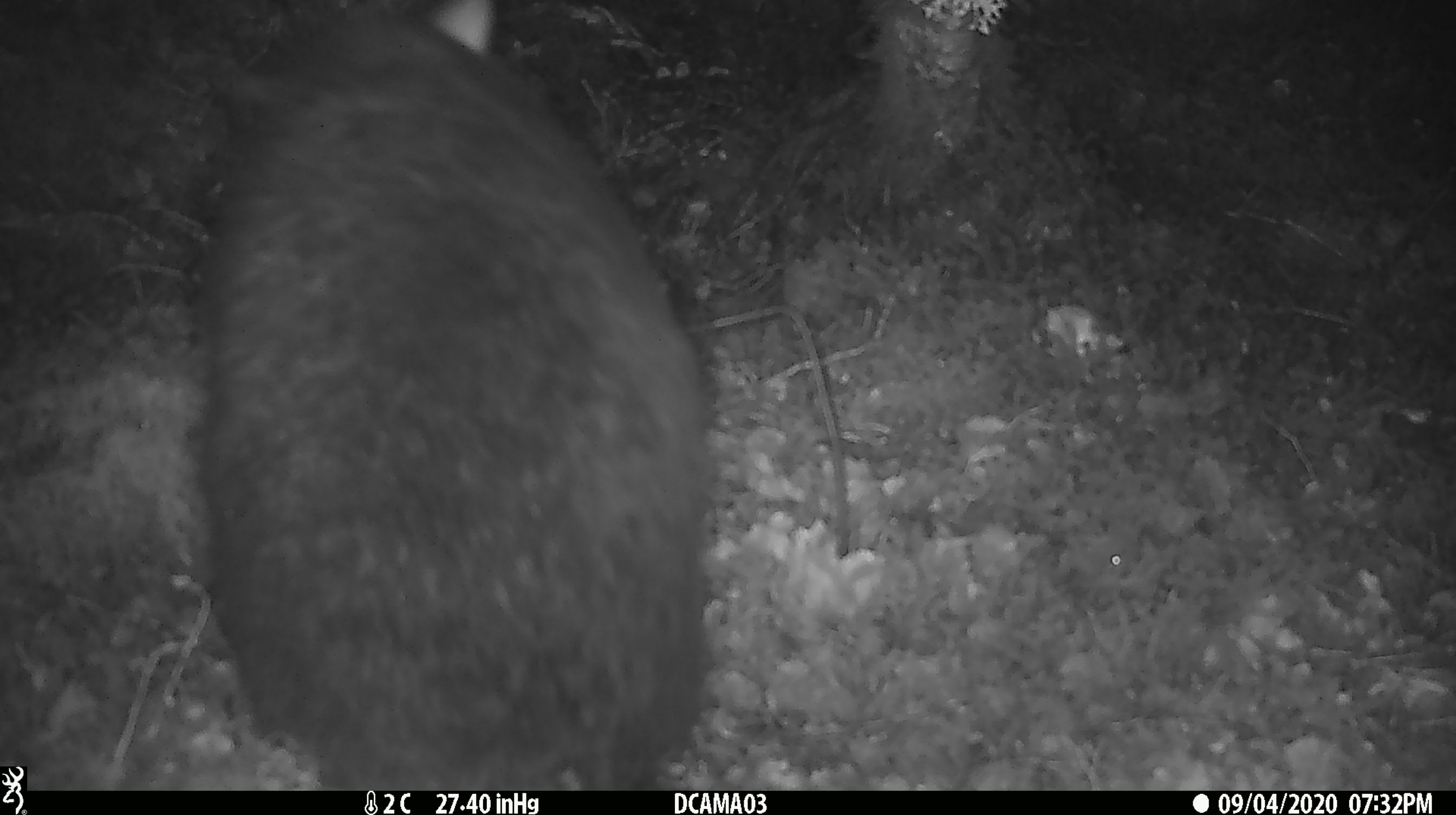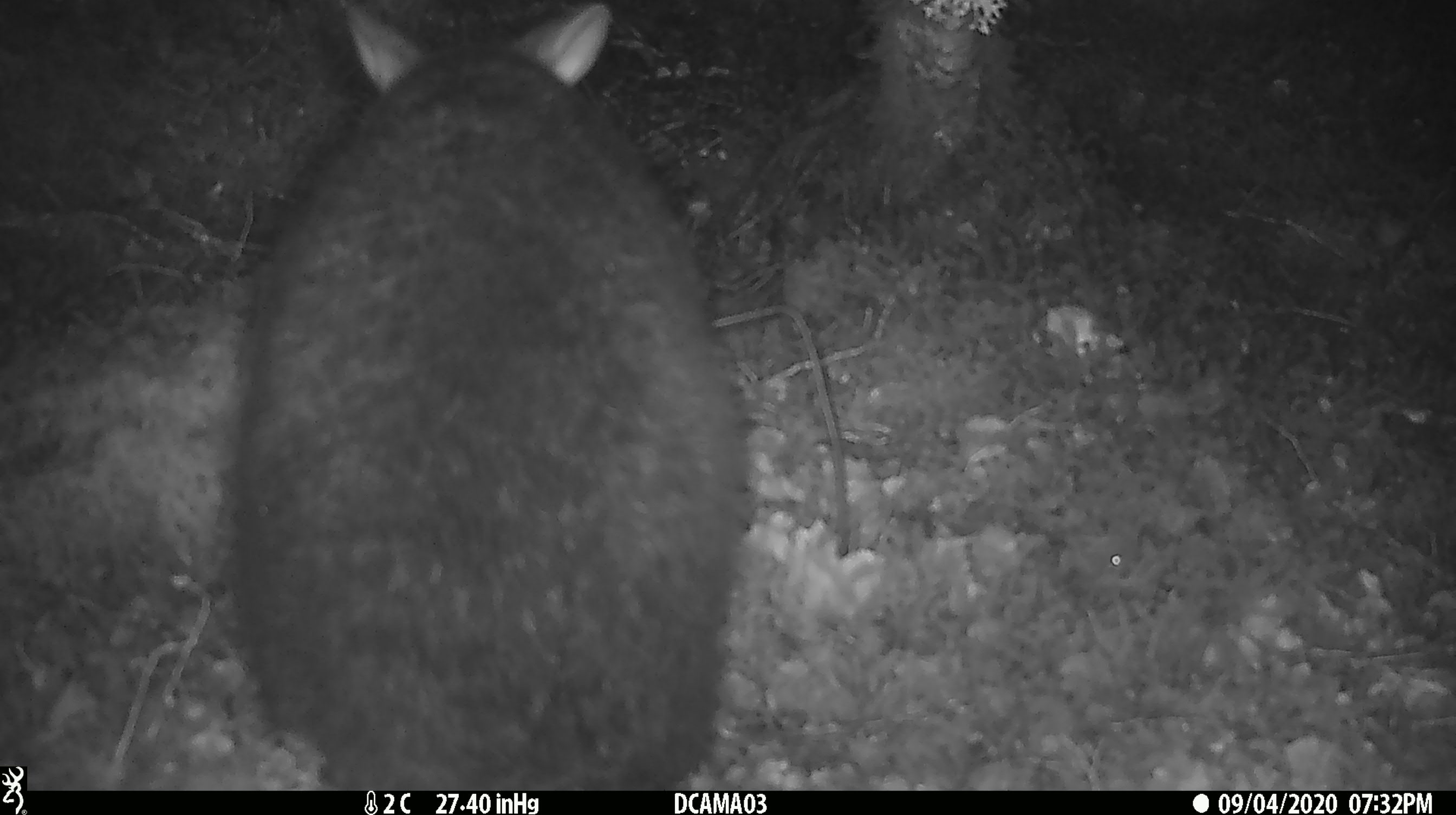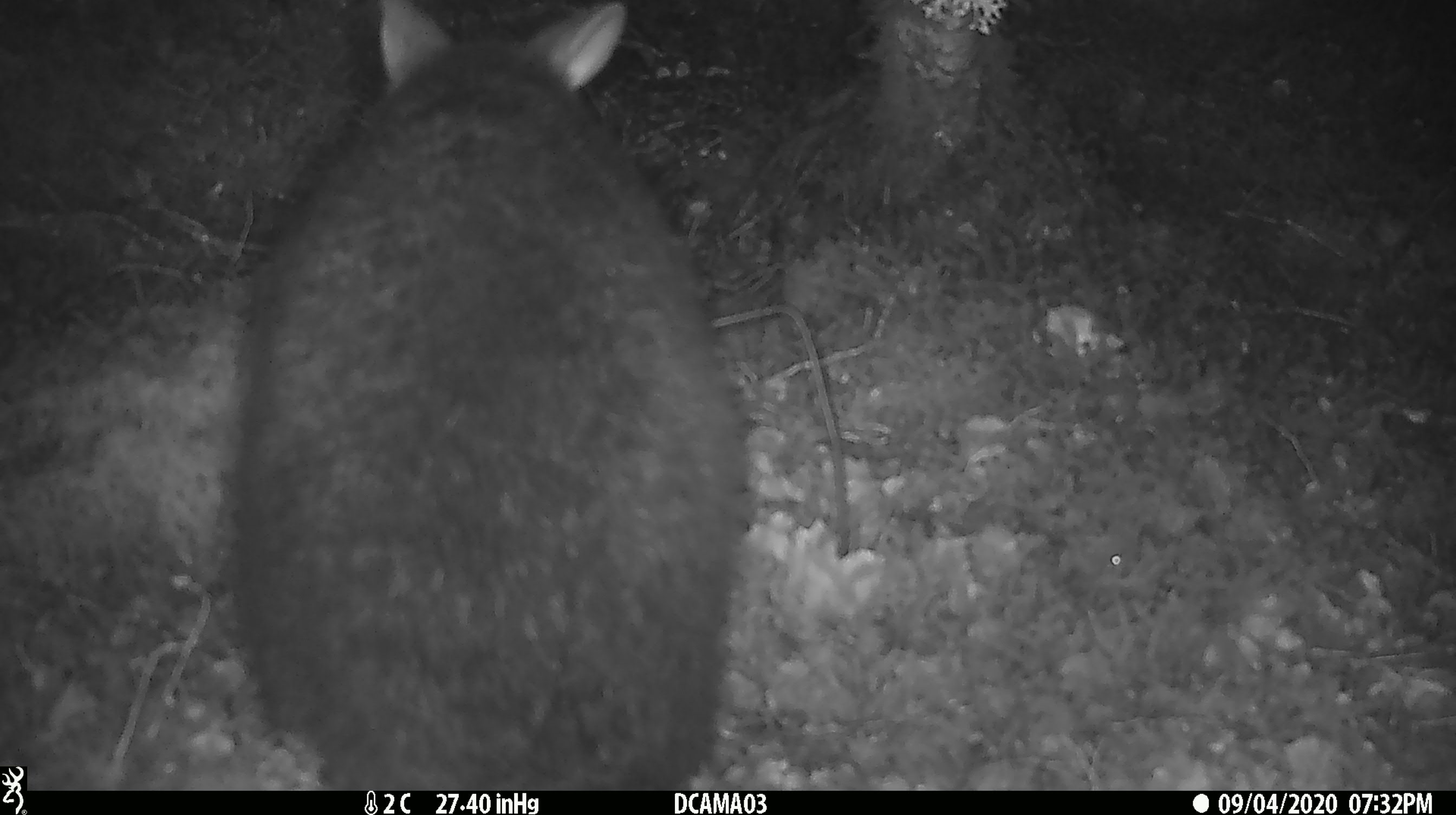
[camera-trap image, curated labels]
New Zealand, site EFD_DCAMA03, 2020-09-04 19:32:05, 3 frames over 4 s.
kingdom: Animalia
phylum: Chordata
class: Mammalia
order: Diprotodontia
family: Phalangeridae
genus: Trichosurus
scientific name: Trichosurus vulpecula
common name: common brushtail possum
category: possum